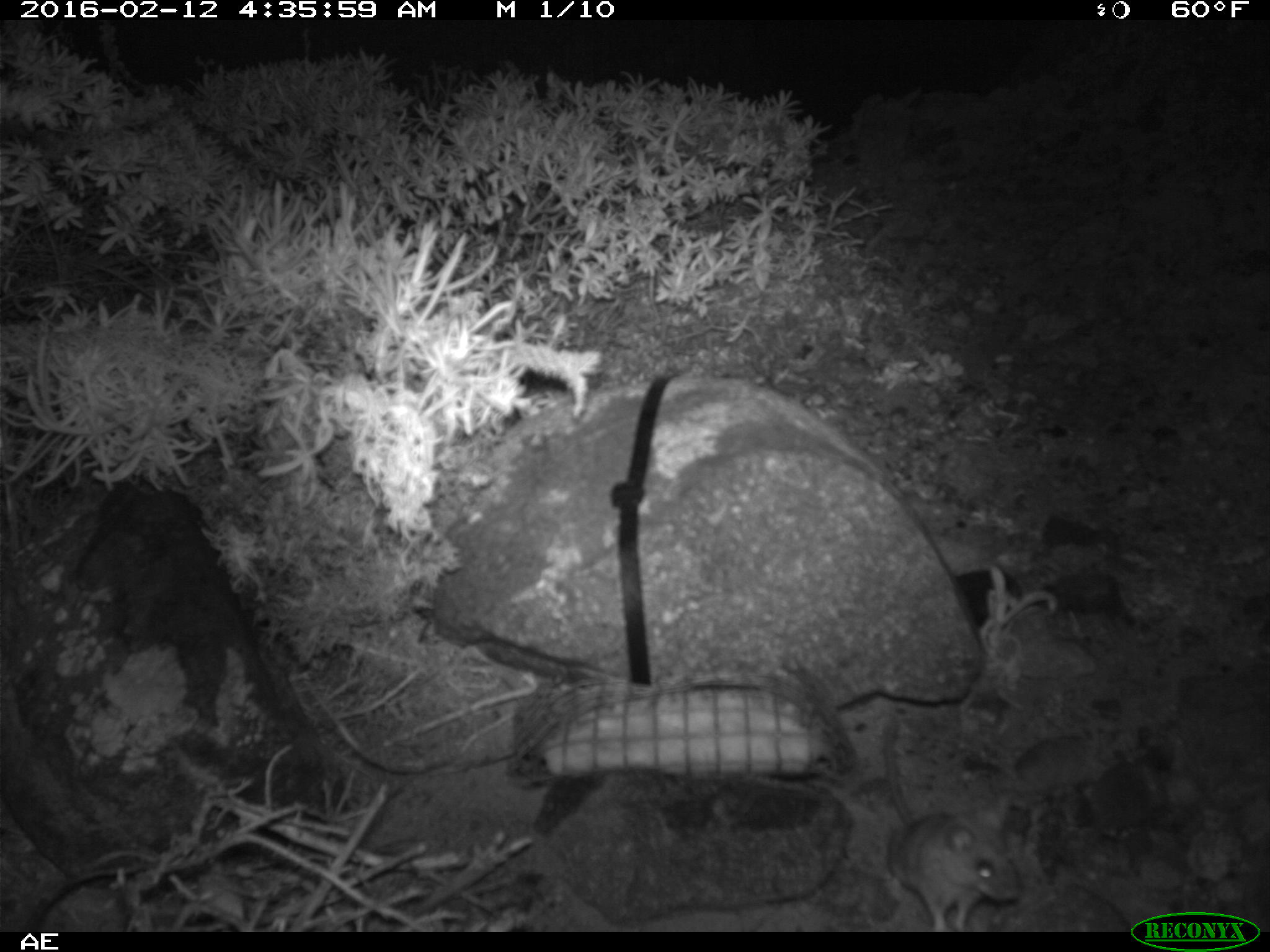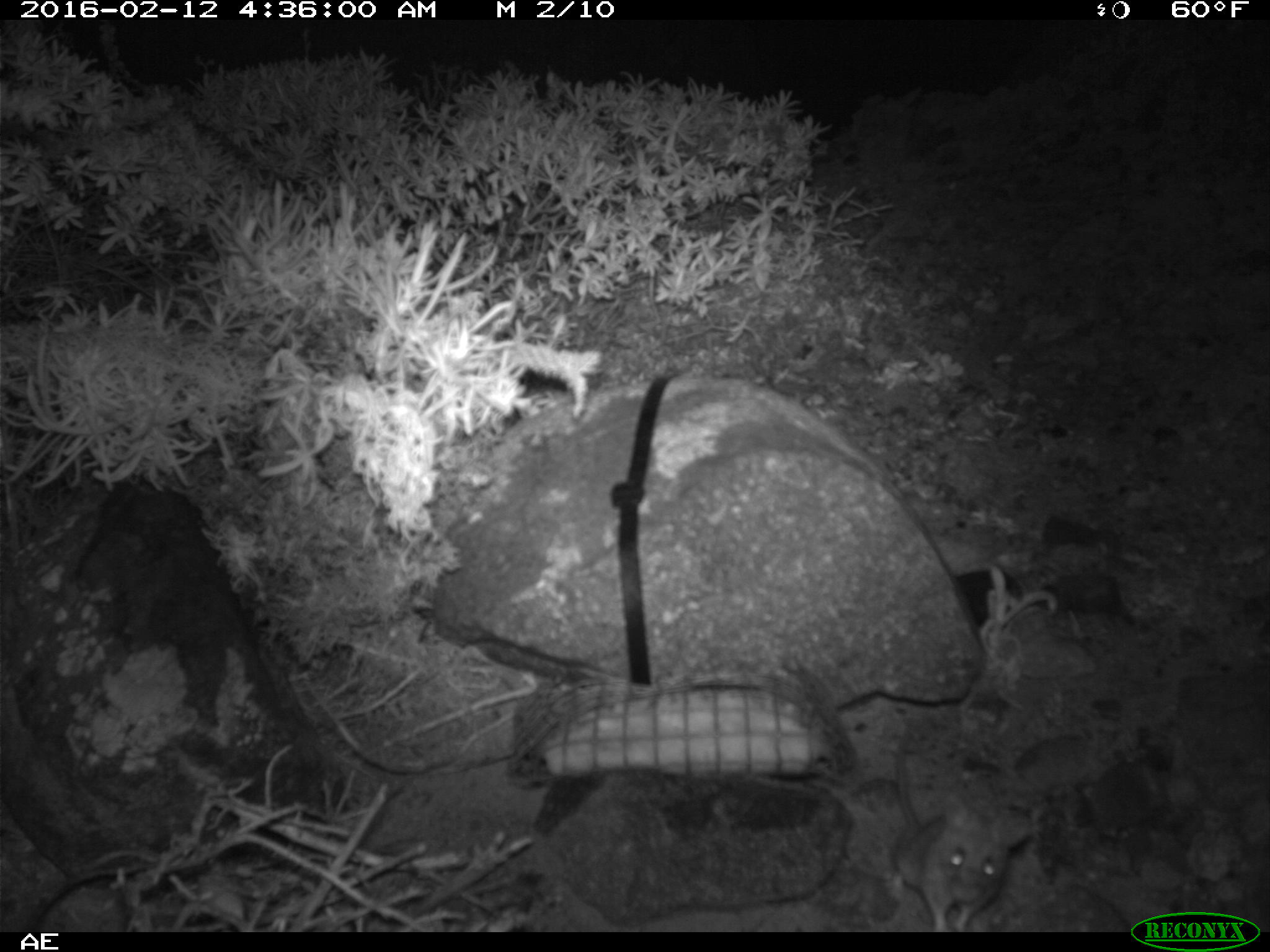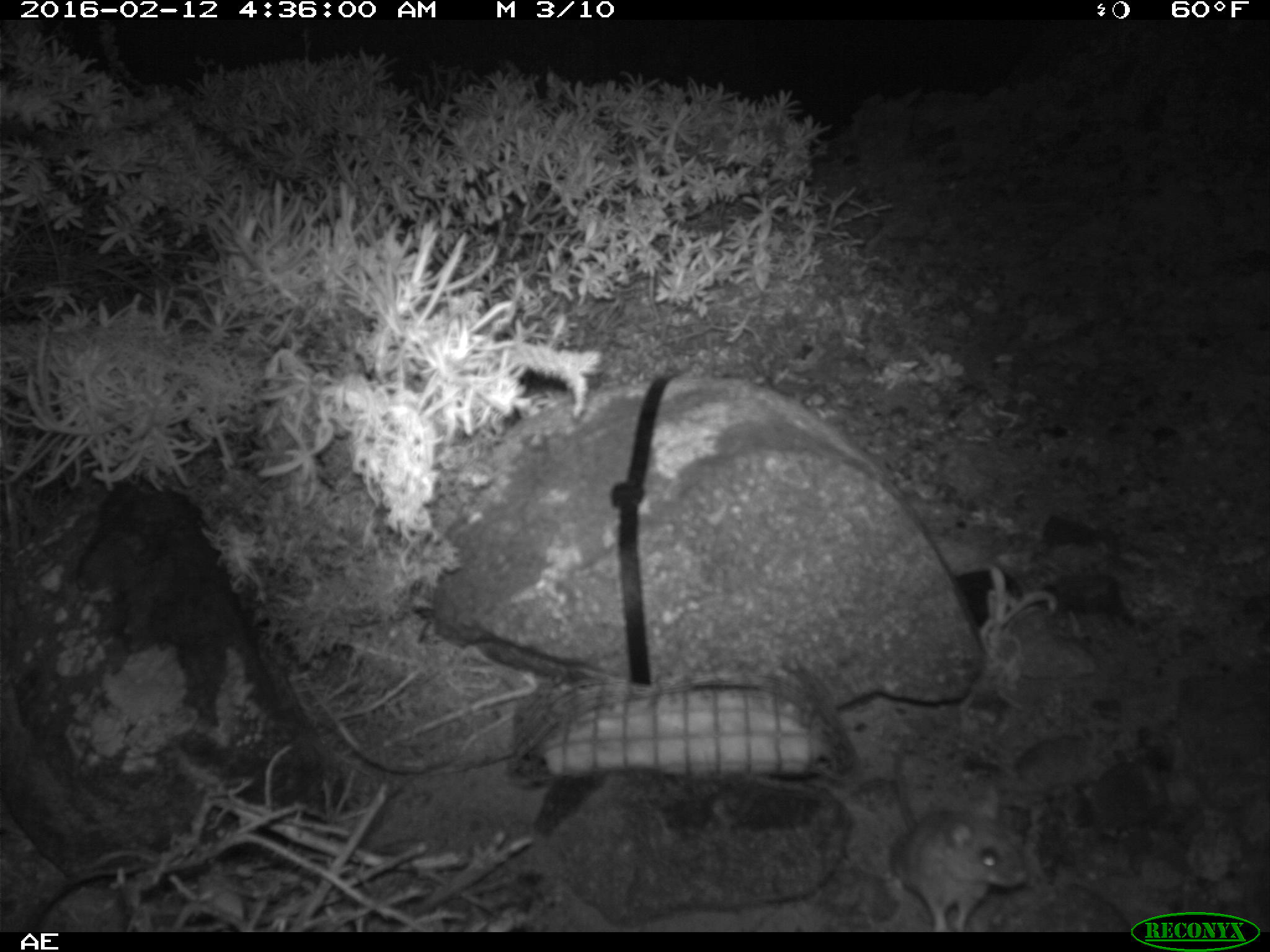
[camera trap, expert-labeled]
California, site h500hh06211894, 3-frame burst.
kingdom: Animalia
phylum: Chordata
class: Mammalia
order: Rodentia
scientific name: Rodentia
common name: rodent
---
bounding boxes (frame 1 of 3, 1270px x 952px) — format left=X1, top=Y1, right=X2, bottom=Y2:
rodent: left=882, top=716, right=1021, bottom=932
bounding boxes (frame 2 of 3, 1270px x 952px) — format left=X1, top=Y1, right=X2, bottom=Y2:
rodent: left=890, top=726, right=1034, bottom=932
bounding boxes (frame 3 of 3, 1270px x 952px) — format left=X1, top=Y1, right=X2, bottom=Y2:
rodent: left=890, top=743, right=1028, bottom=932